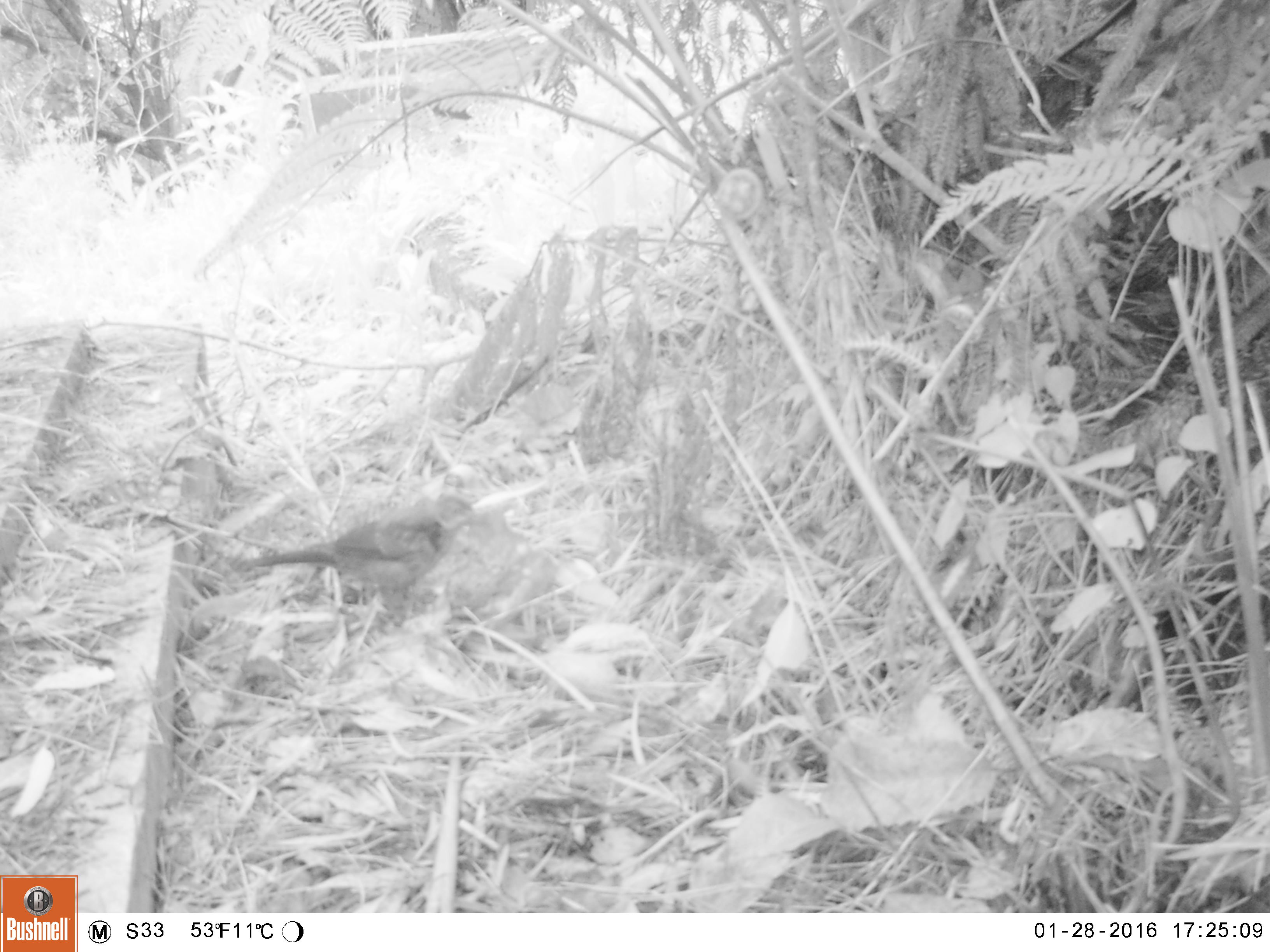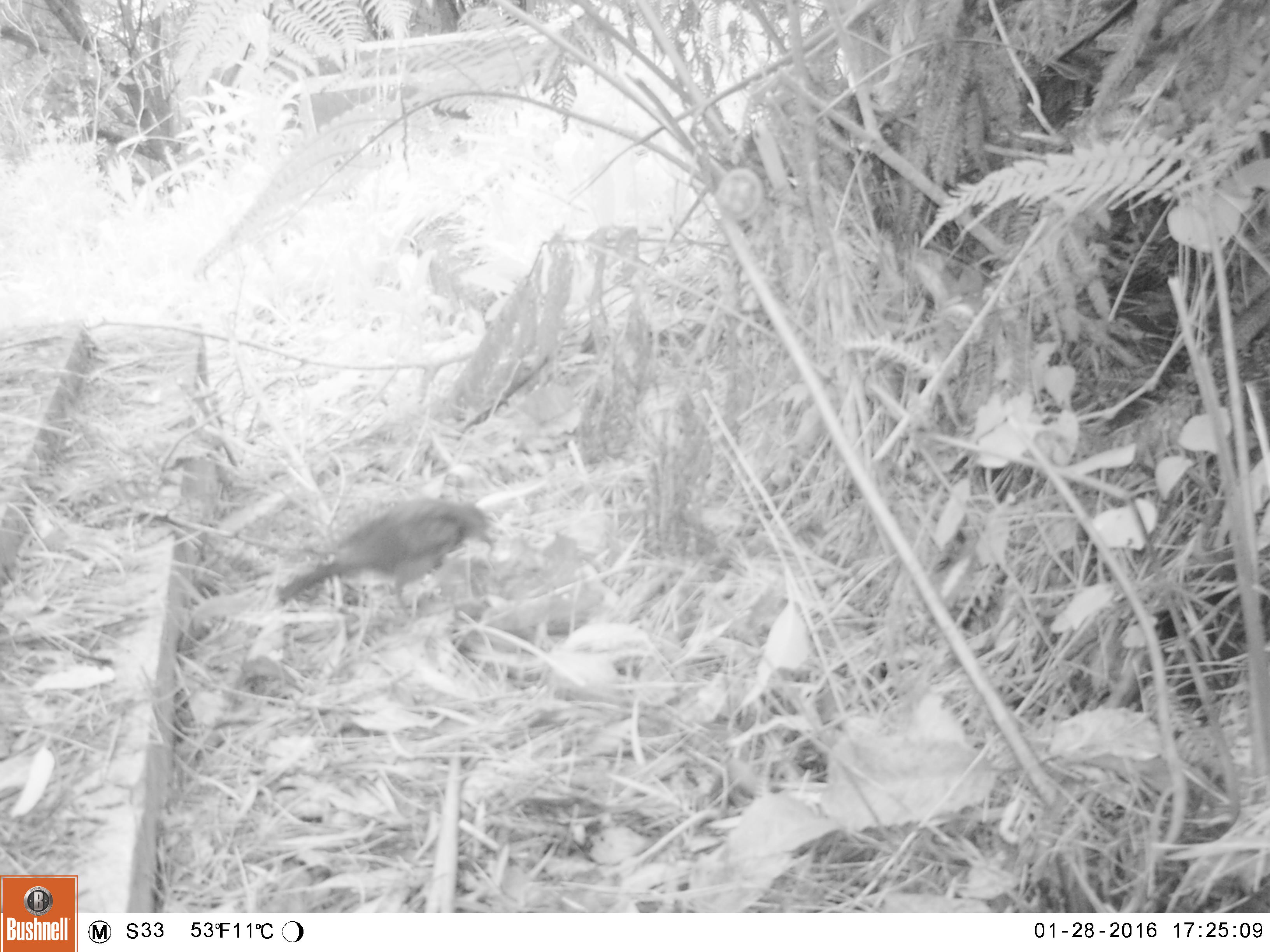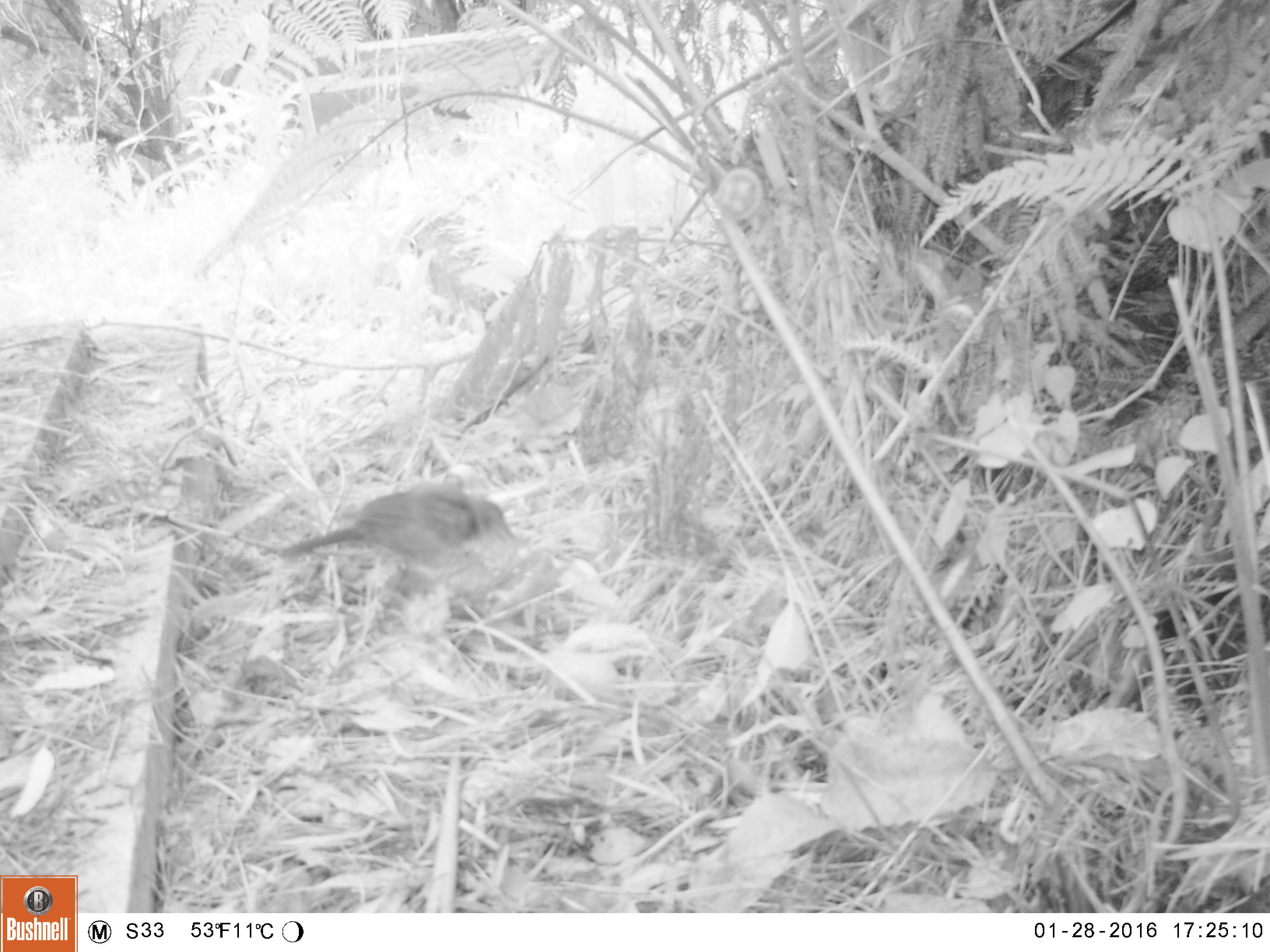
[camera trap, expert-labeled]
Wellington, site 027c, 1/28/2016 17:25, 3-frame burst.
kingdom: Animalia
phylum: Chordata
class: Aves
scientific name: Aves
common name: bird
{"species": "bird (Aves)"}